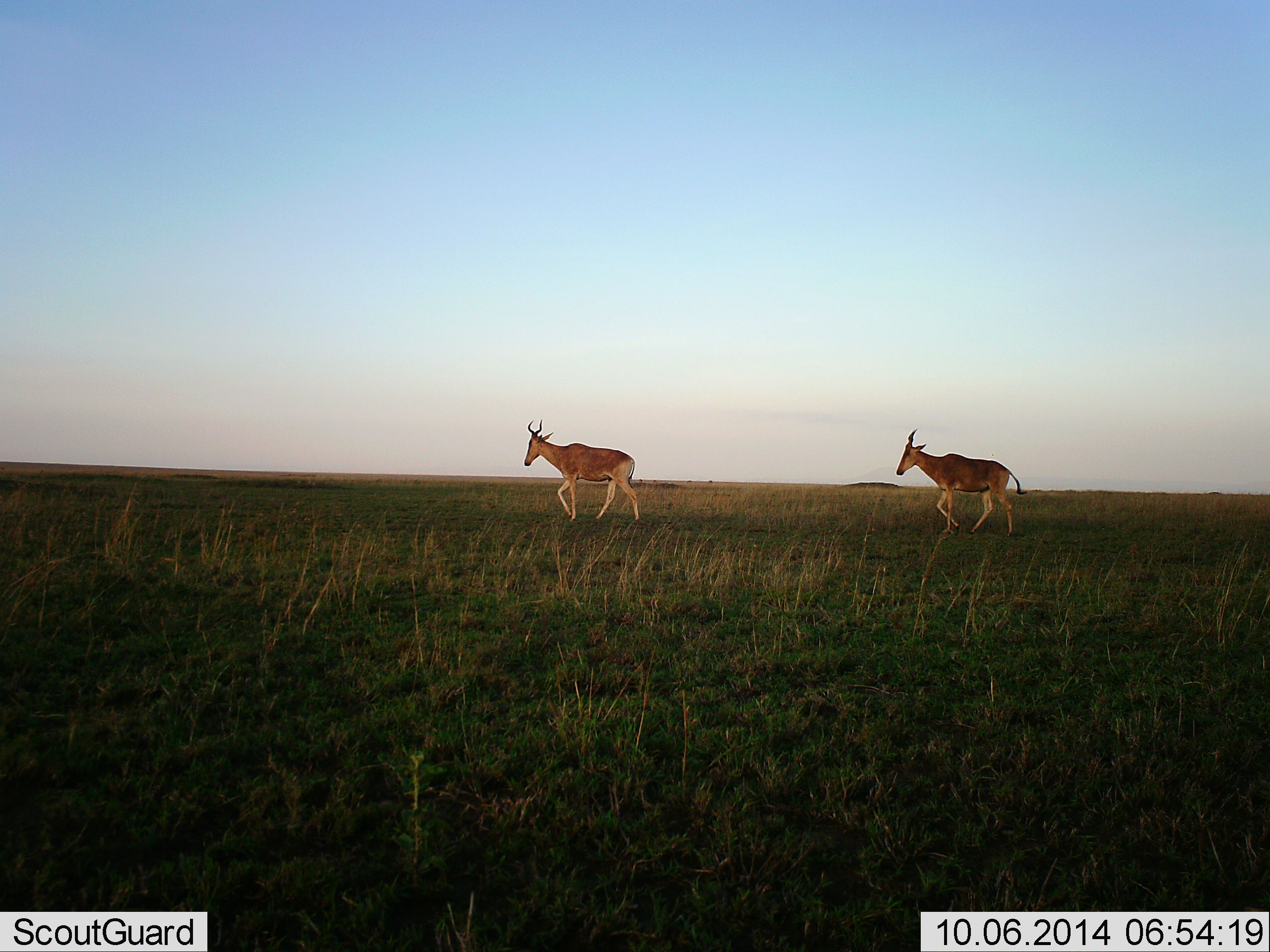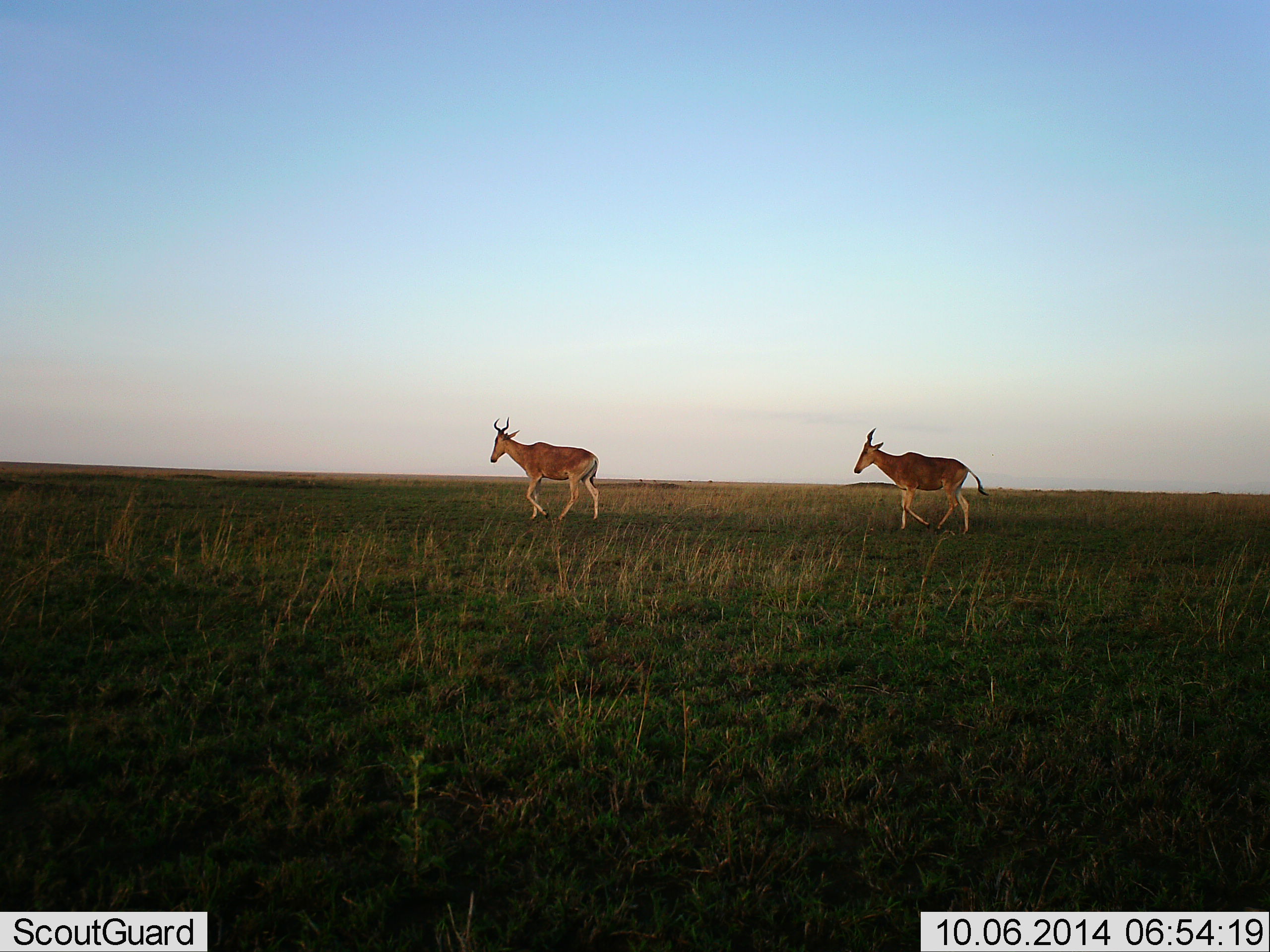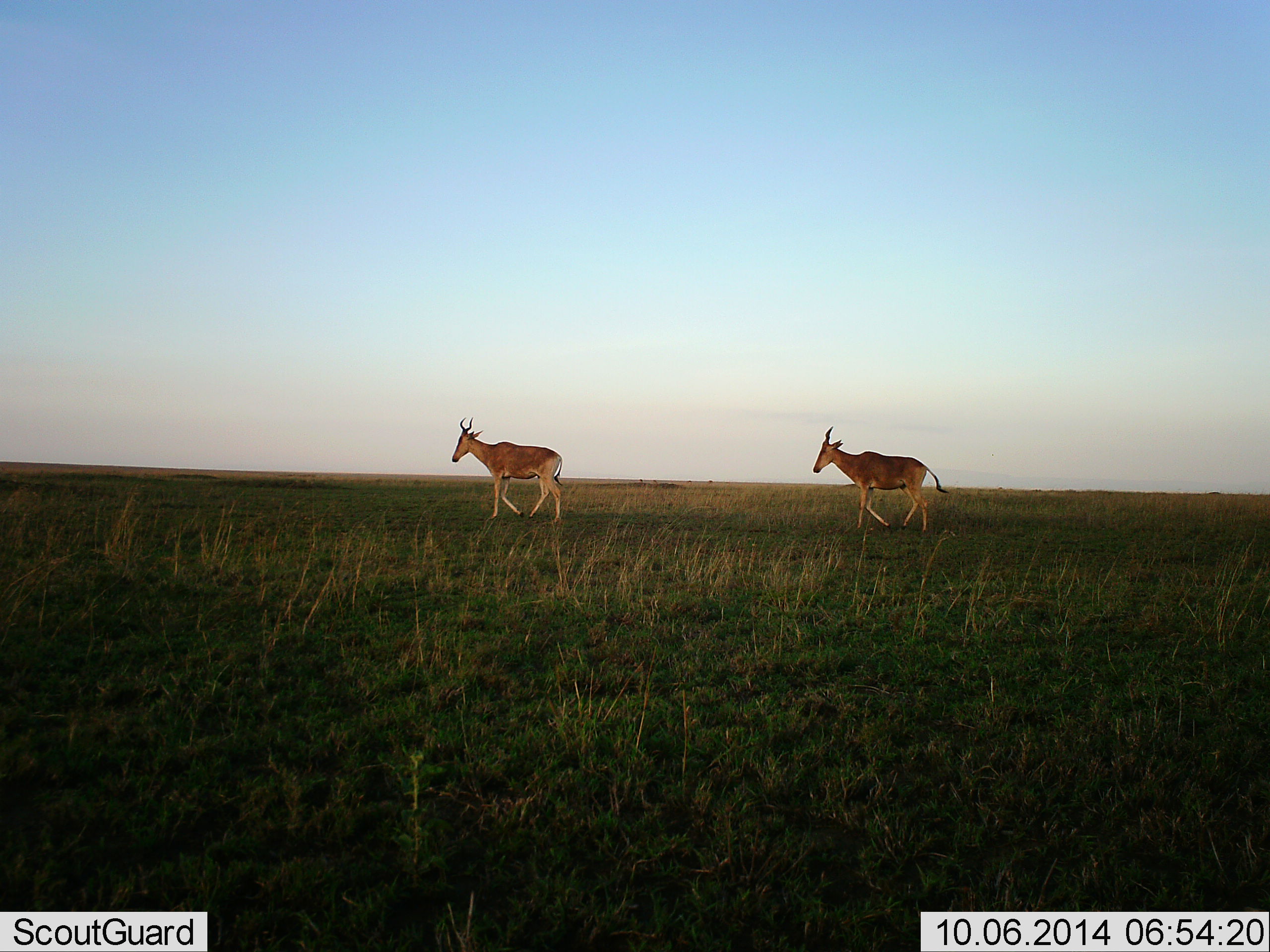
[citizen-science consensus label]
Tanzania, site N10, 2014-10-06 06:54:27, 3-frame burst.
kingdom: Animalia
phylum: Chordata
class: Mammalia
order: Artiodactyla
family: Bovidae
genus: Alcelaphus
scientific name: Alcelaphus buselaphus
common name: hartebeest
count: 2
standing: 10%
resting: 0%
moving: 100%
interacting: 0%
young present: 0%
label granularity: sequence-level